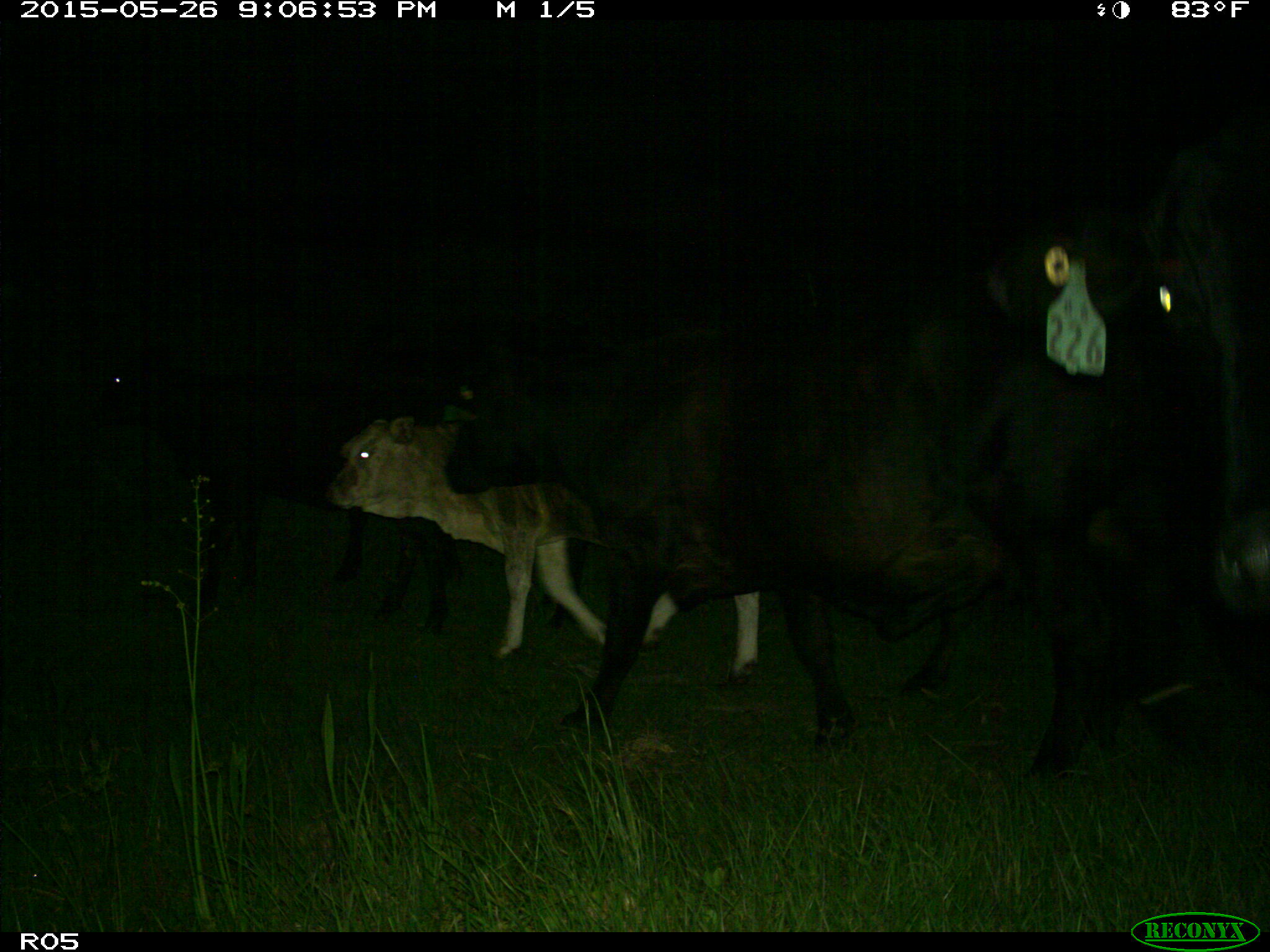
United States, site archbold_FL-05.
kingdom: Animalia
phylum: Chordata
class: Mammalia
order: Artiodactyla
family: Bovidae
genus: Bos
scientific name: Bos taurus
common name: domestic cow